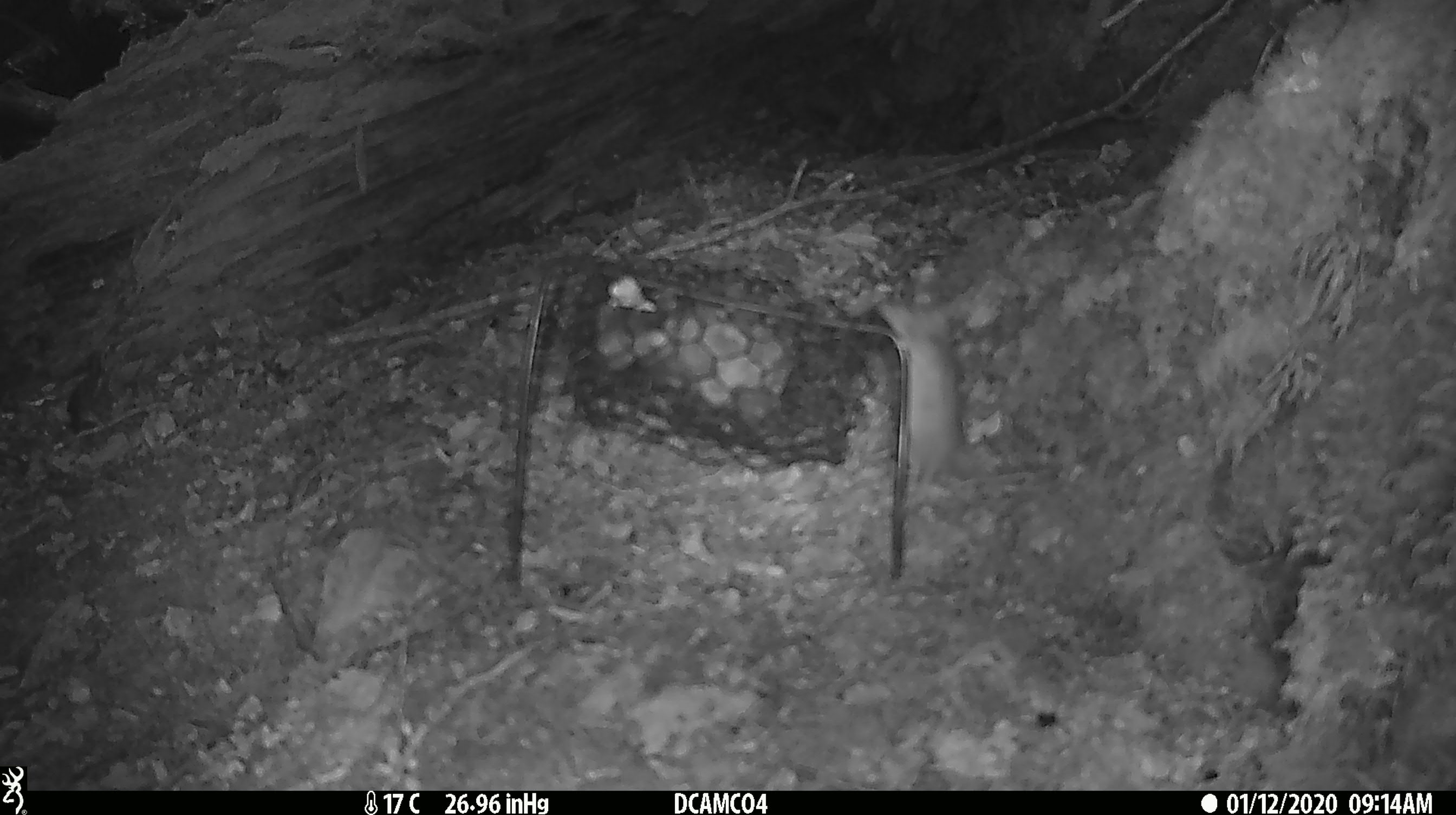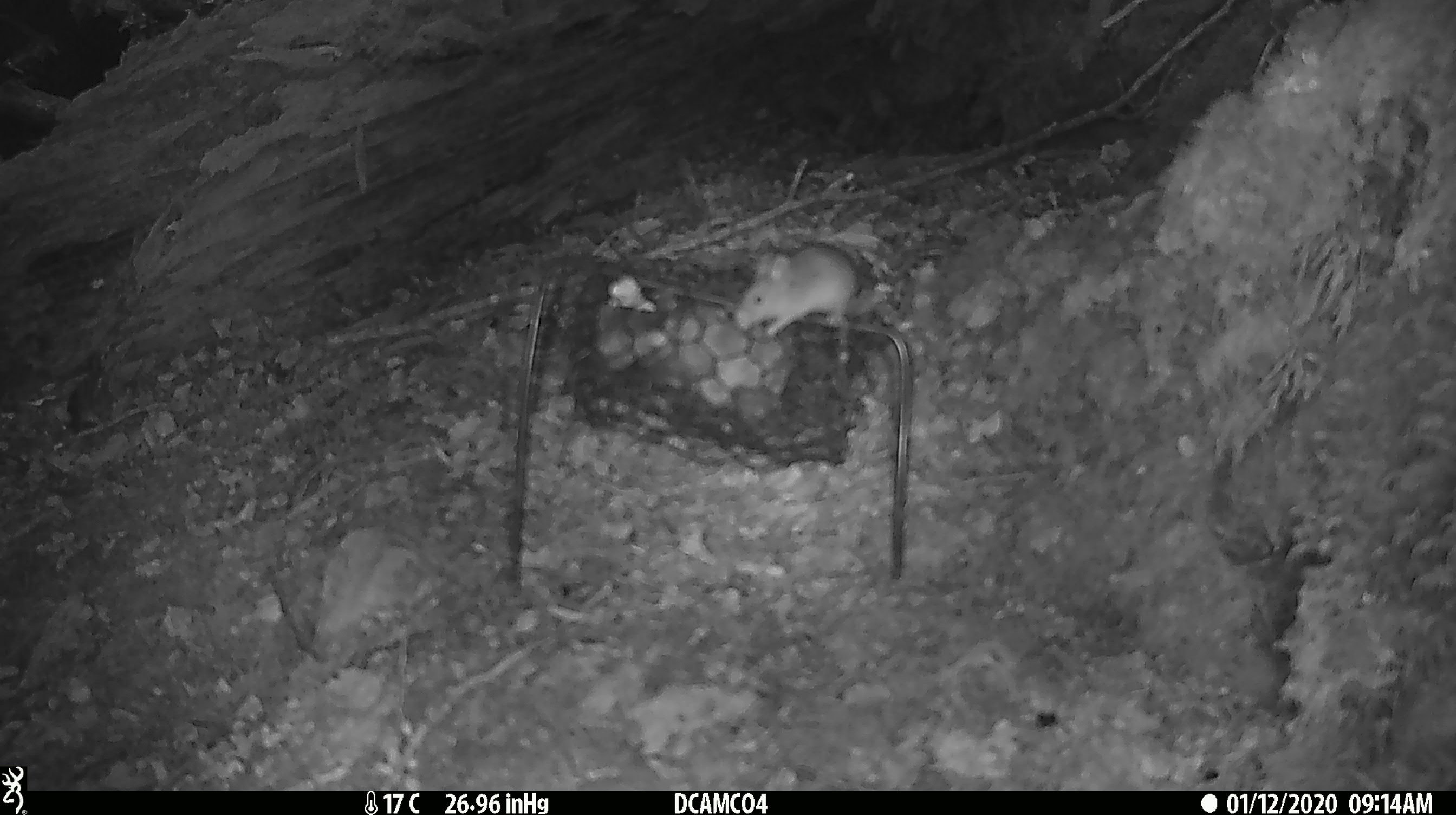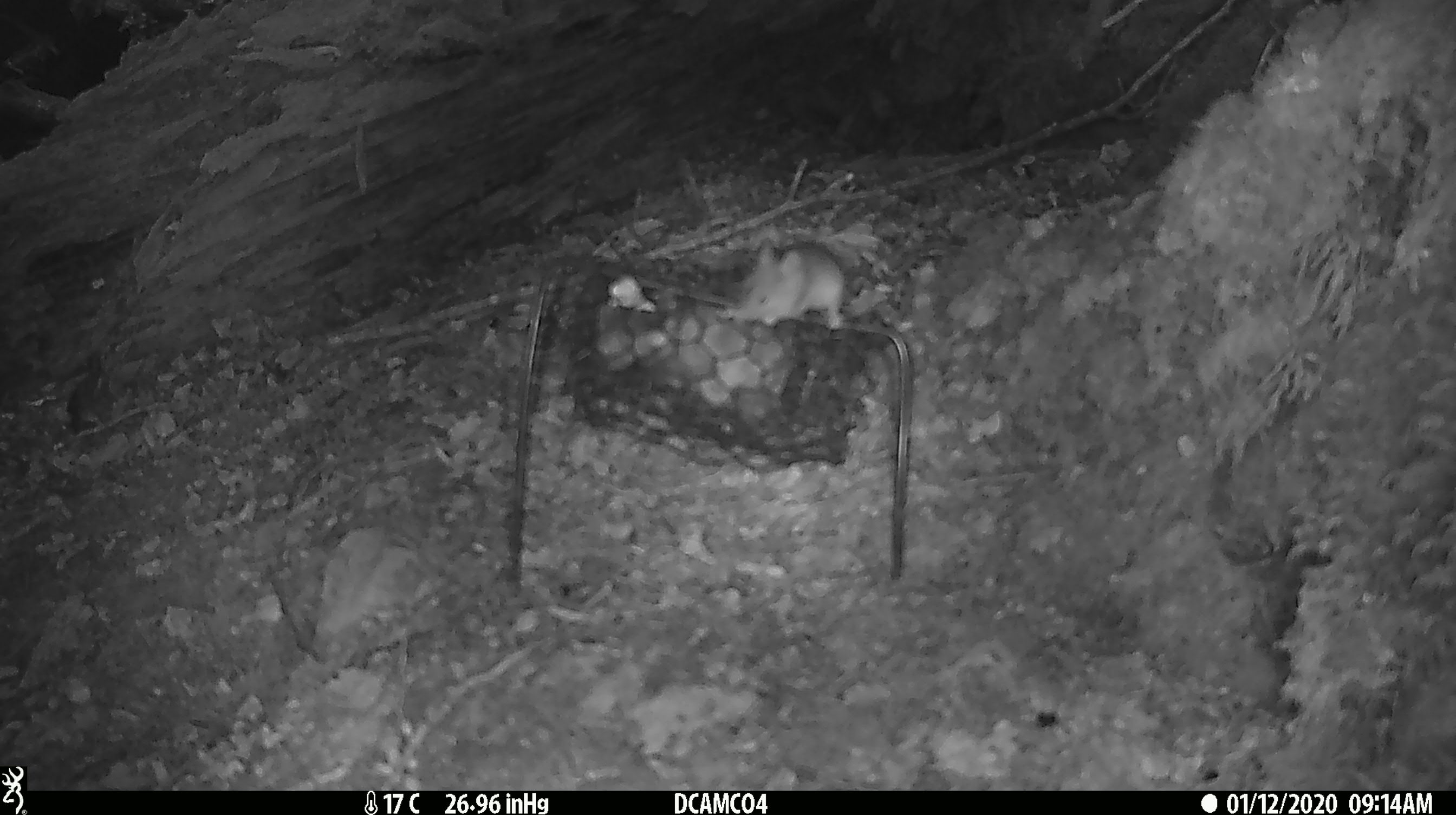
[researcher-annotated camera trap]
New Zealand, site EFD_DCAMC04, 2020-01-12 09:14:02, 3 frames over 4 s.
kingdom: Animalia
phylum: Chordata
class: Mammalia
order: Rodentia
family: Muridae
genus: Mus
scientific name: Mus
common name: mouse